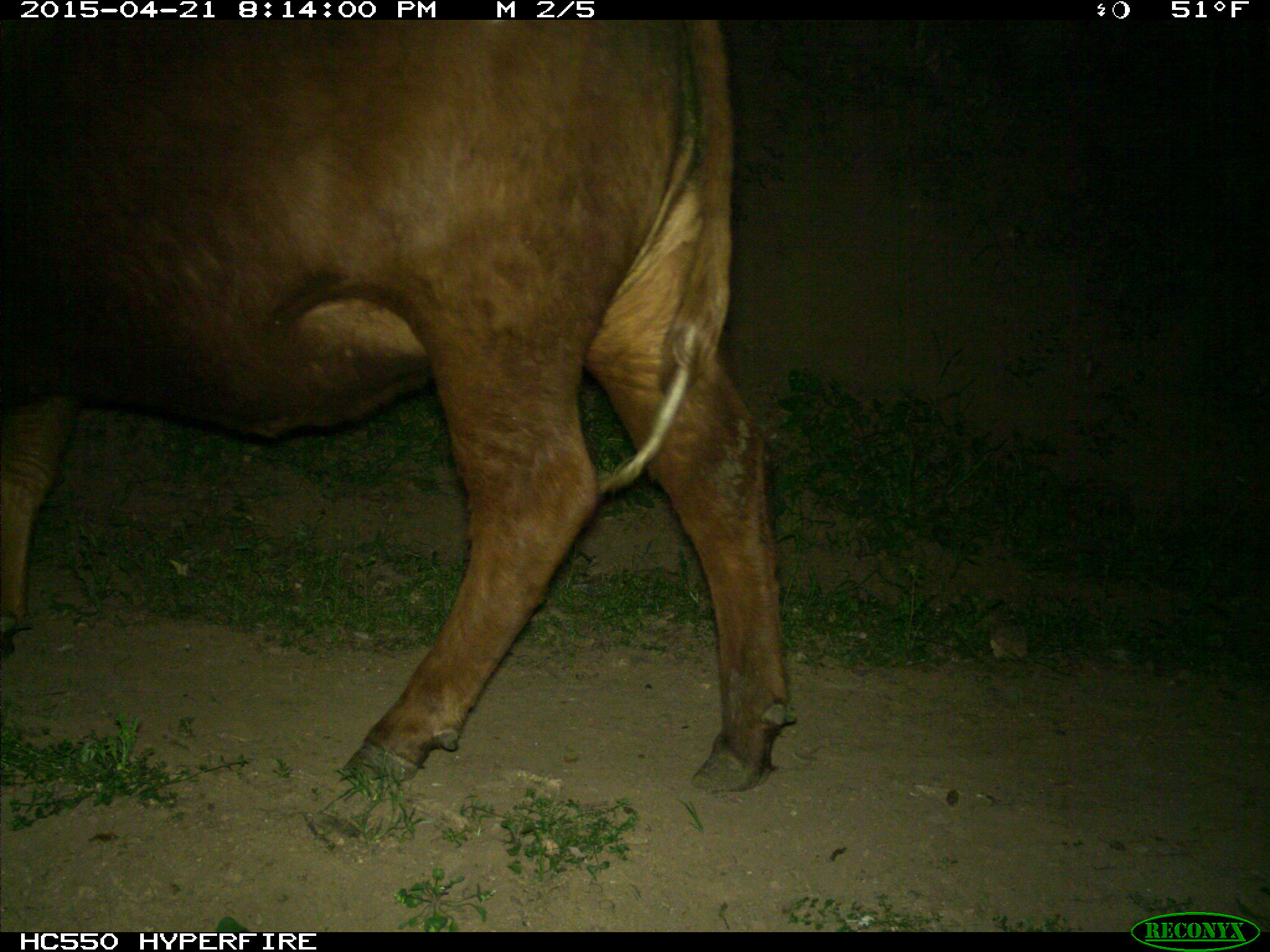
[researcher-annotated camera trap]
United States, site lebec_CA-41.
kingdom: Animalia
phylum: Chordata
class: Mammalia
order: Artiodactyla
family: Bovidae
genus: Bos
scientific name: Bos taurus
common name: domestic cow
Bos taurus (domestic cow).